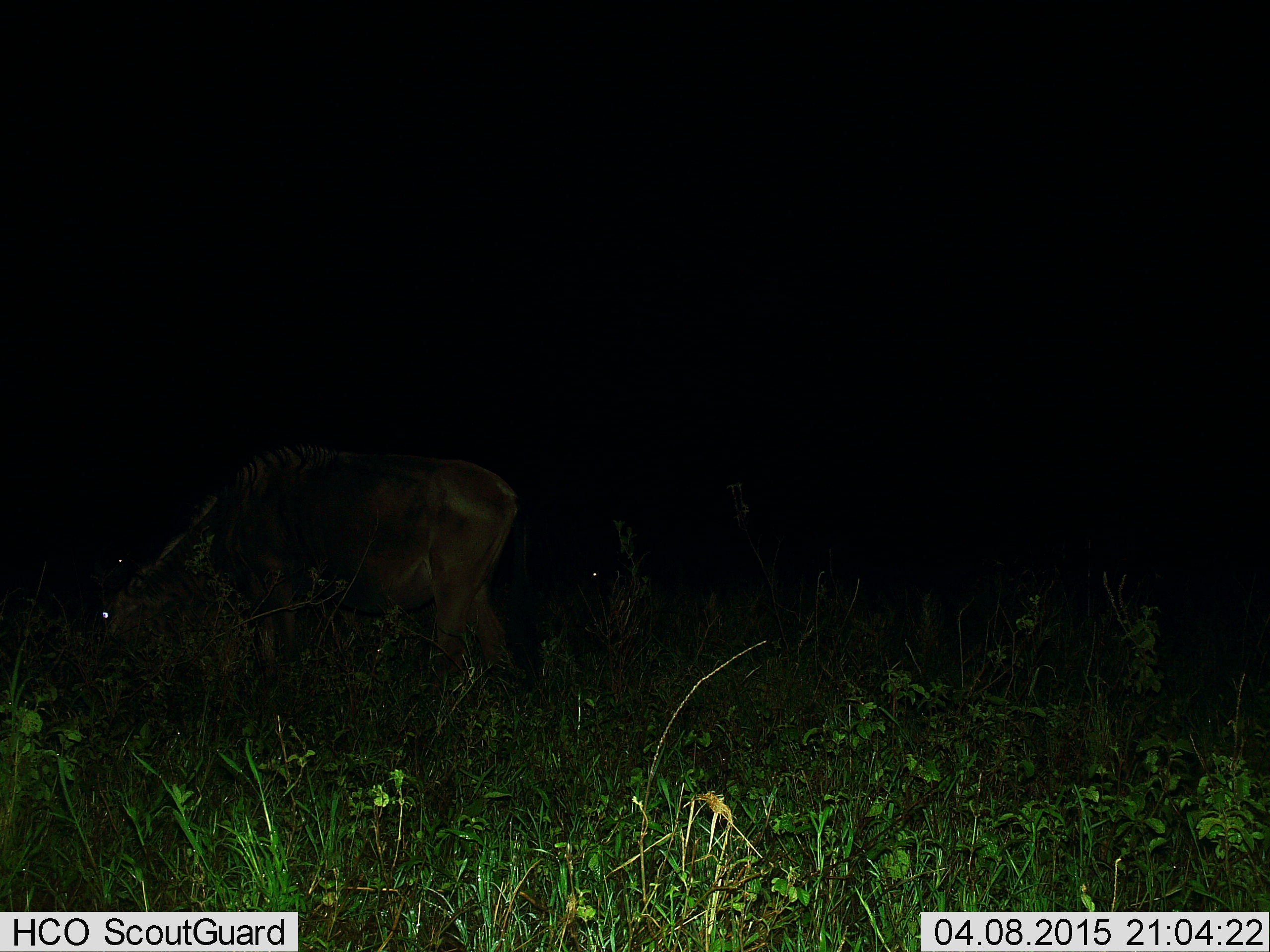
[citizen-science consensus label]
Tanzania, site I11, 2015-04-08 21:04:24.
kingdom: Animalia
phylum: Chordata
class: Mammalia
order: Artiodactyla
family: Bovidae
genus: Connochaetes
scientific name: Connochaetes taurinus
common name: blue wildebeest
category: wildebeest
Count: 1.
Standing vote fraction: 20%.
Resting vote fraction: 10%.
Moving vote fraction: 20%.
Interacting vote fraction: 0%.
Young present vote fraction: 0%.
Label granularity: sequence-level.